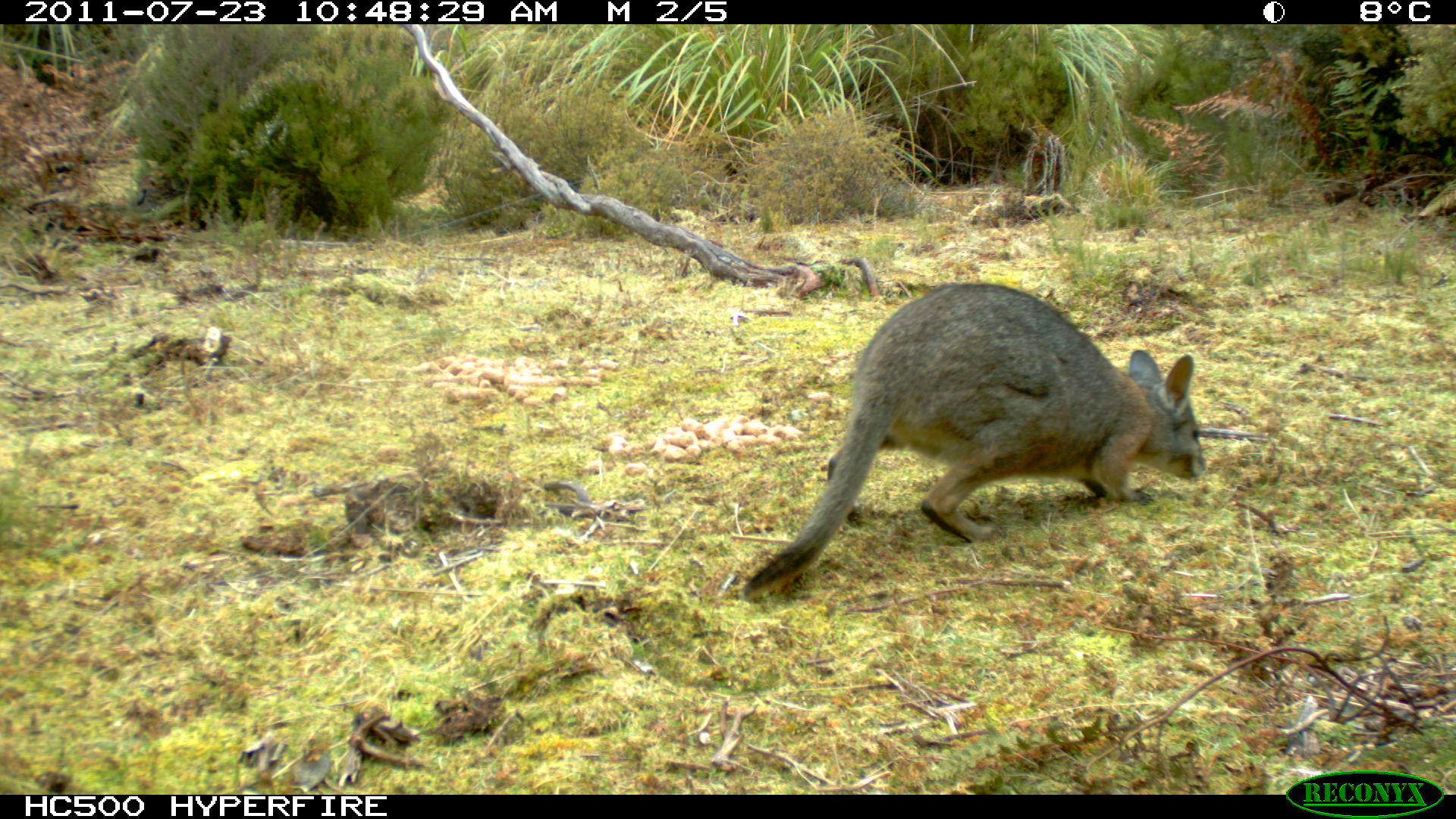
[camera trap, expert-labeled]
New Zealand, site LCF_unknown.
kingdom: Animalia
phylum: Chordata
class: Mammalia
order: Diprotodontia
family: Macropodidae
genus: Notamacropus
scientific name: Notamacropus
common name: wallaby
Wallaby (Notamacropus).